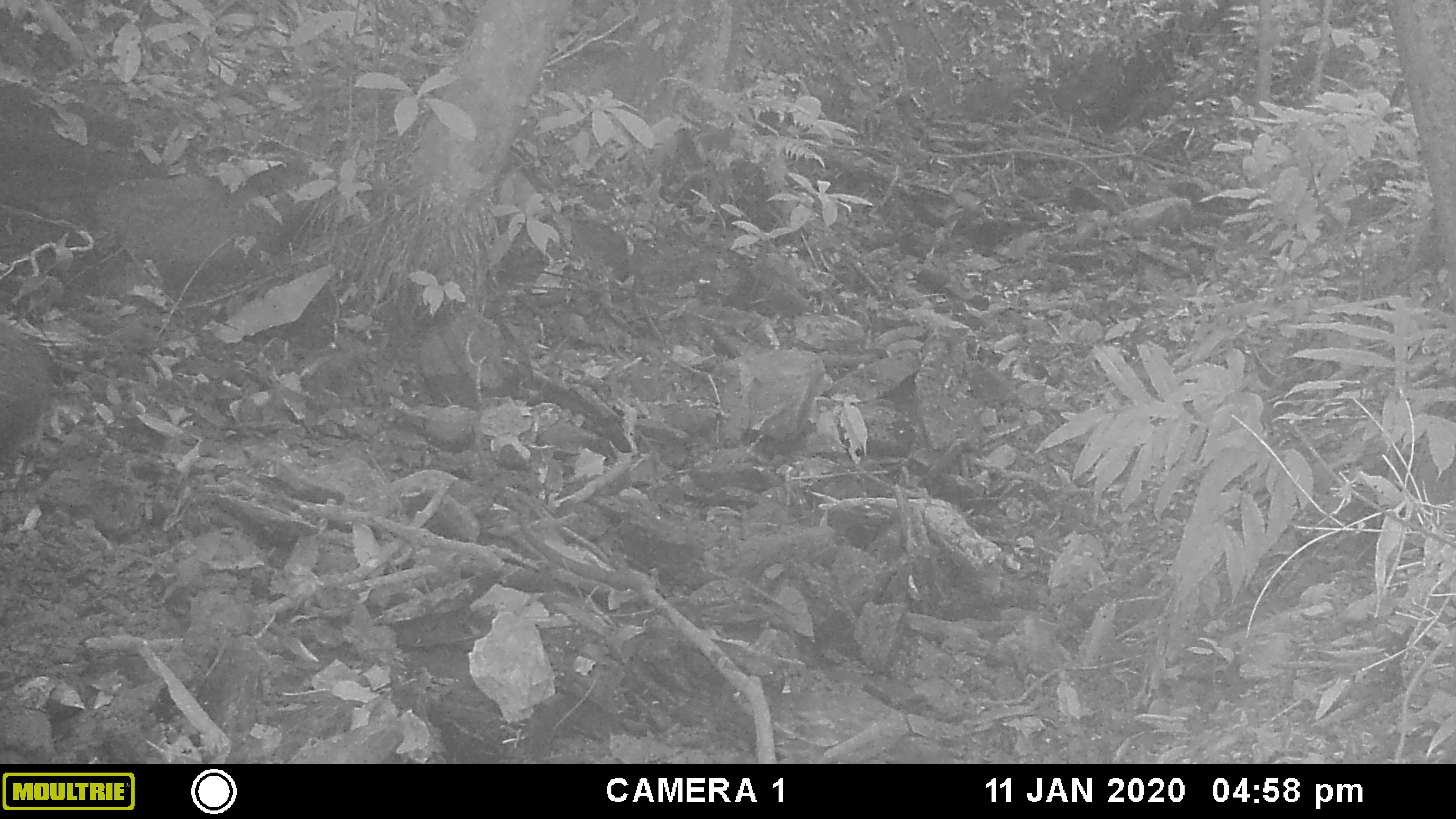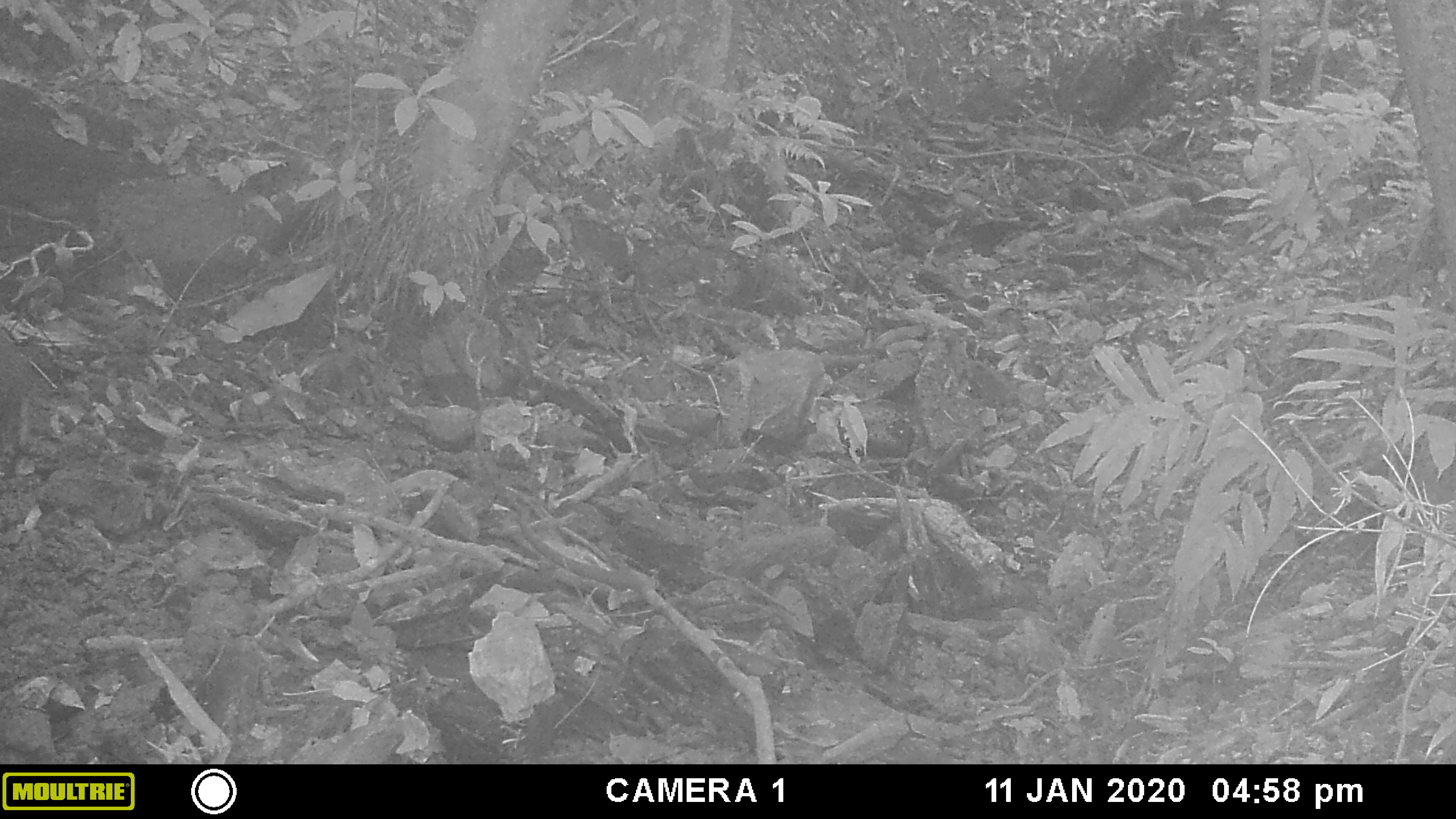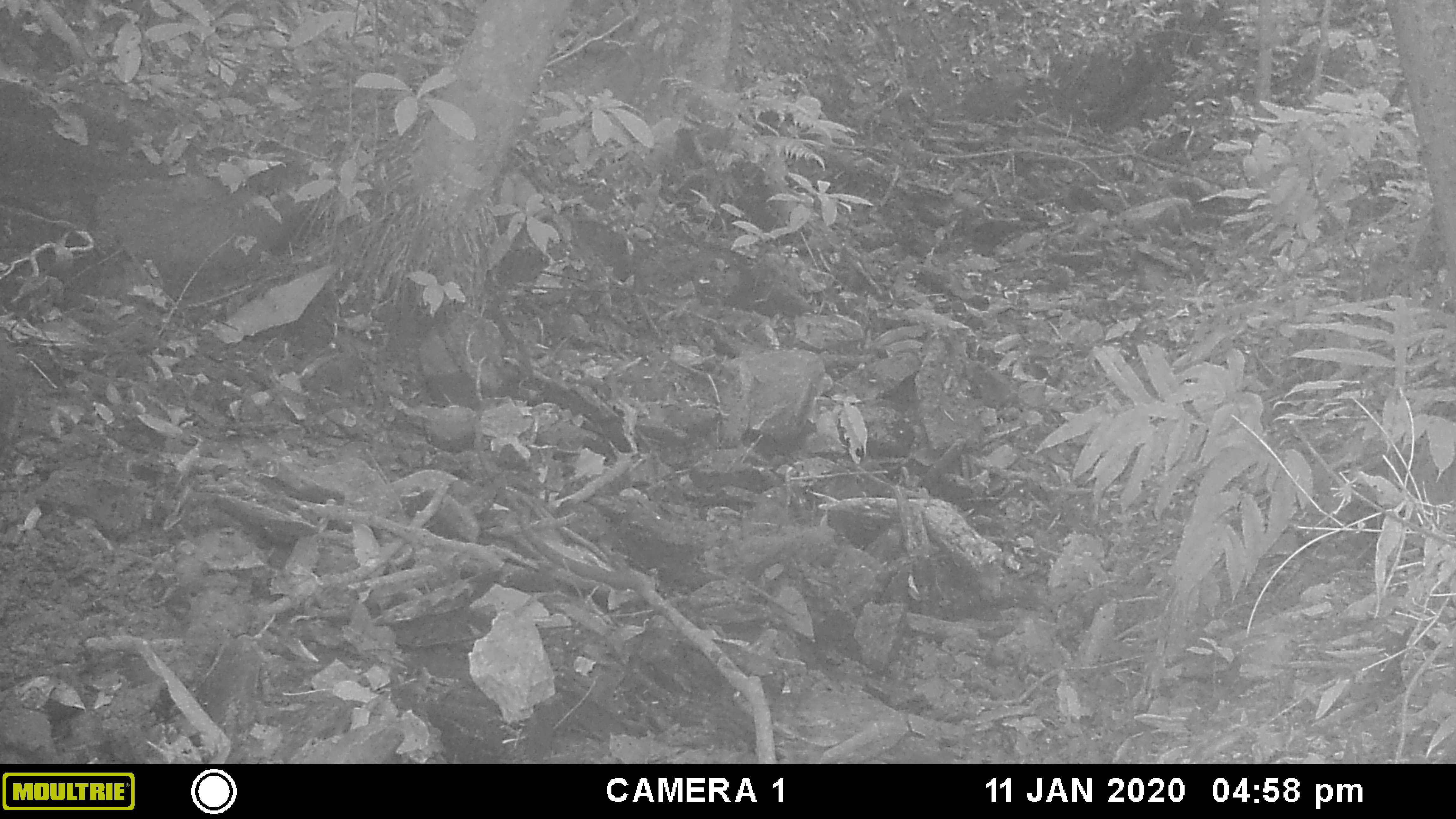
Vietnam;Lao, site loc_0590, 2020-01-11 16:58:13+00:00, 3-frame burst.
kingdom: Animalia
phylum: Chordata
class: Mammalia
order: Artiodactyla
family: Suidae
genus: Sus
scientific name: Sus scrofa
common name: eurasian wild pig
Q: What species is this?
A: Eurasian wild pig (Sus scrofa).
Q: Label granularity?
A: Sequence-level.